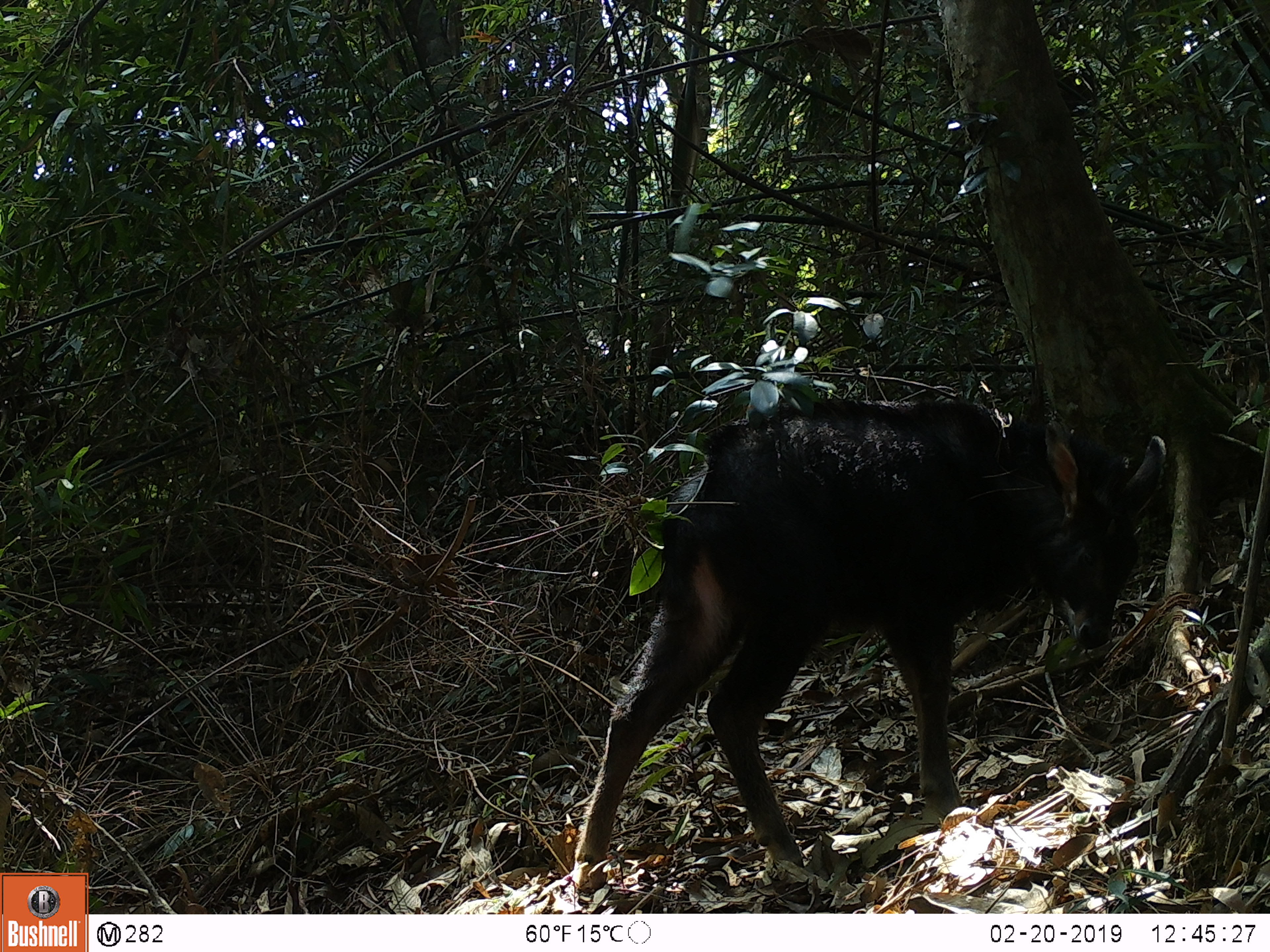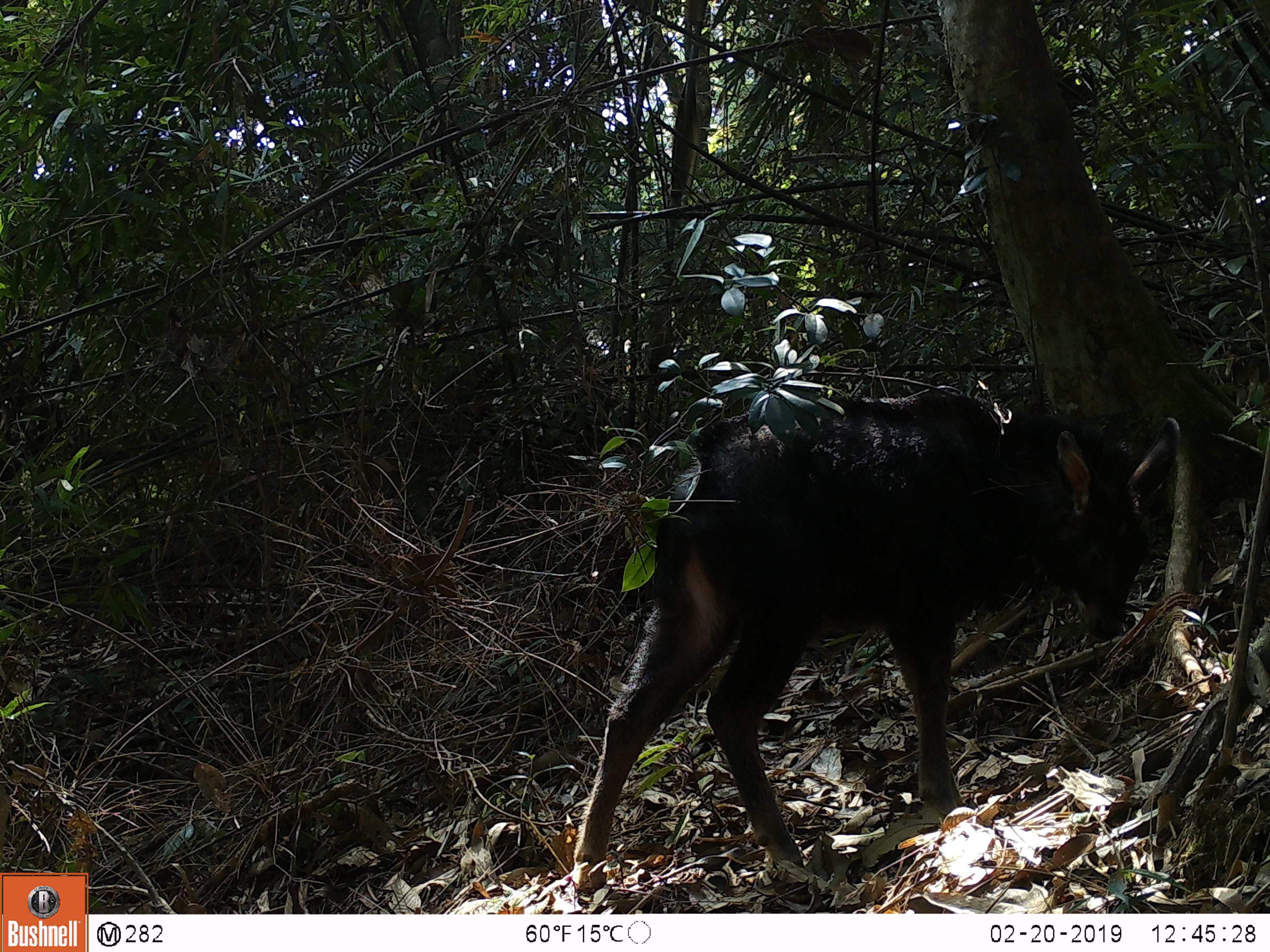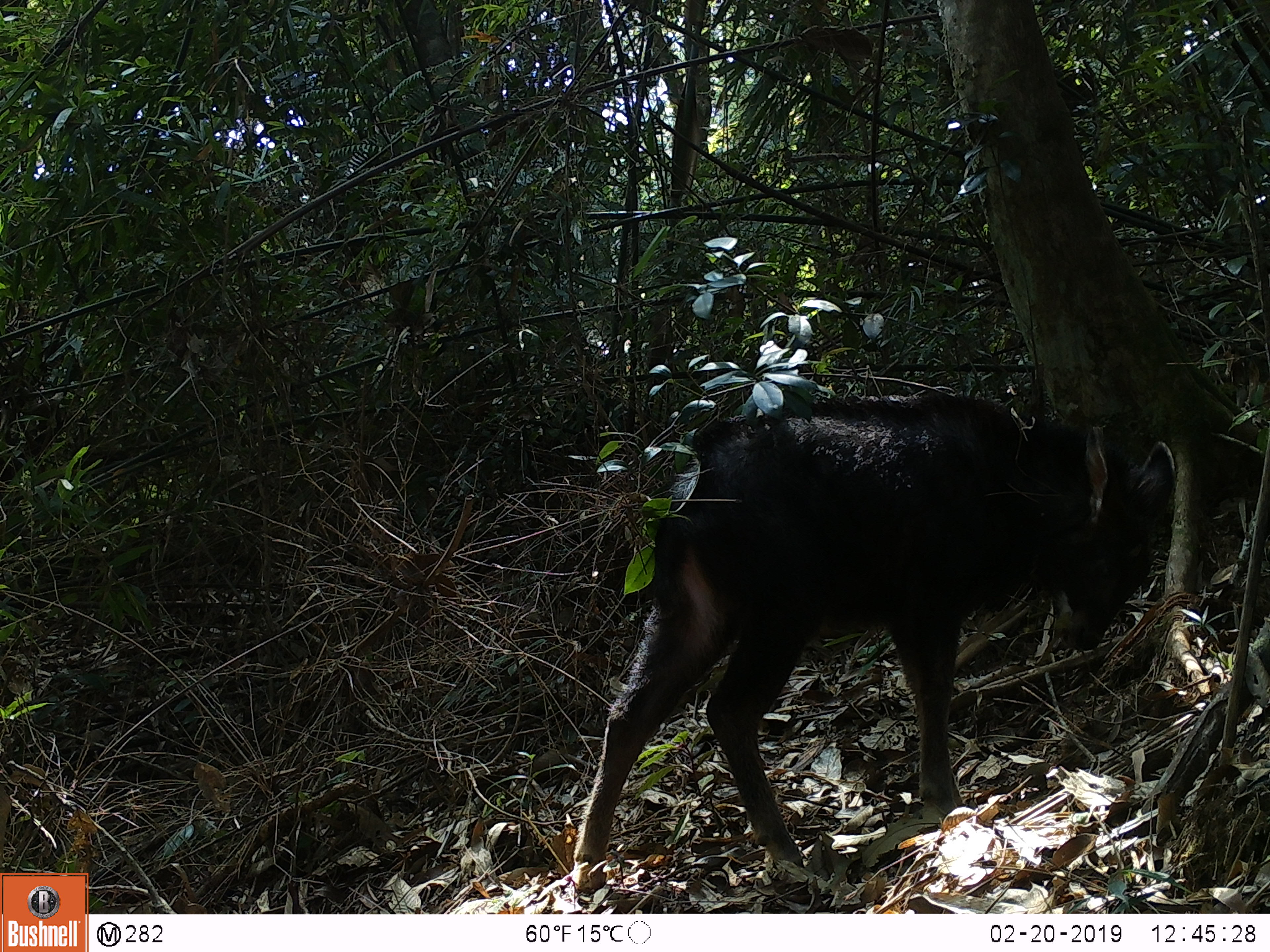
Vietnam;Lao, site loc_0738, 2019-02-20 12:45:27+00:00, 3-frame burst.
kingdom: Animalia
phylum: Chordata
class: Mammalia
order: Artiodactyla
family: Bovidae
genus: Capricornis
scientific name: Capricornis sumatraensis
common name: chinese serow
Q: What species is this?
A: Chinese serow (Capricornis sumatraensis).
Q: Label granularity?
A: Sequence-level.